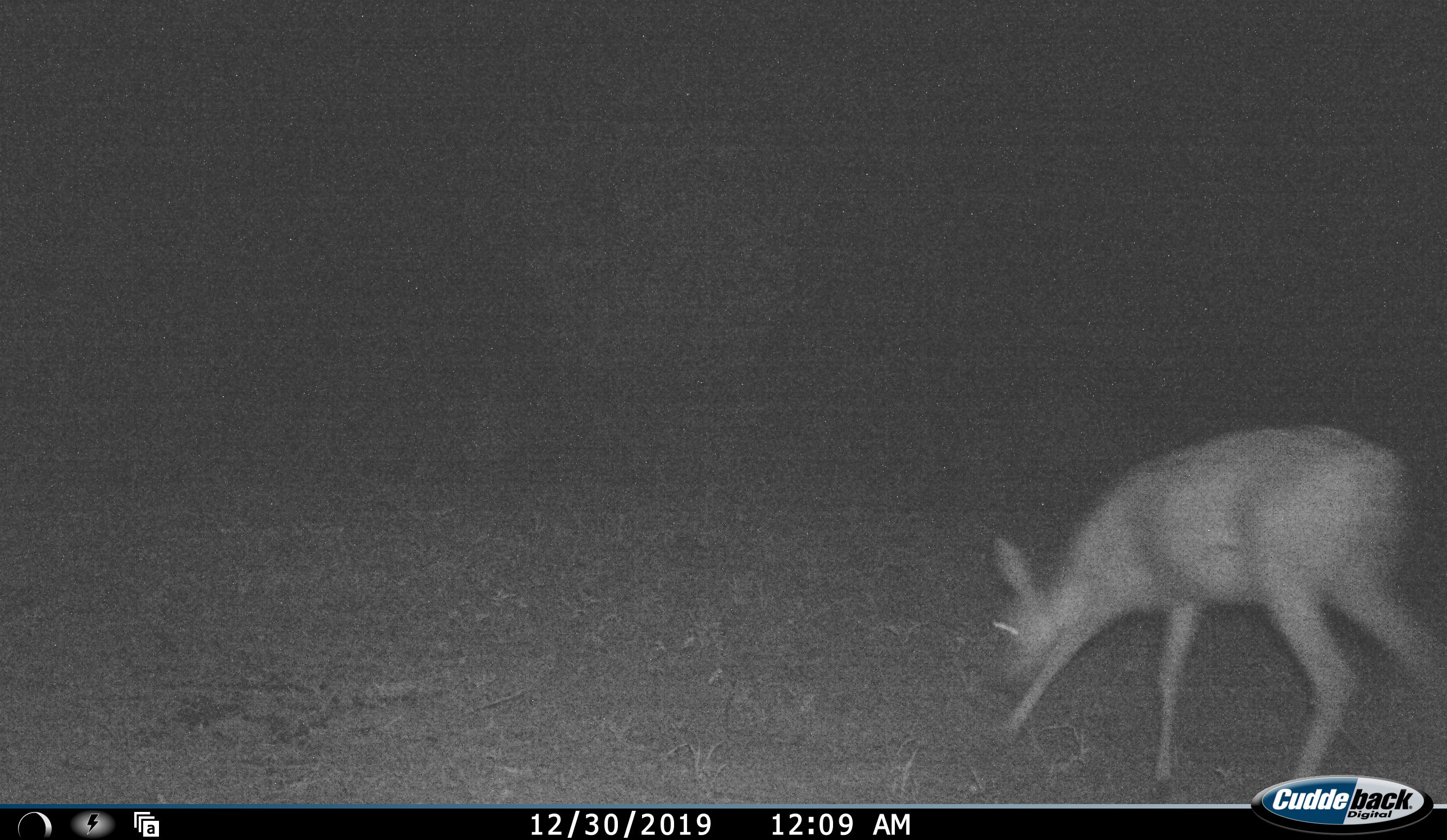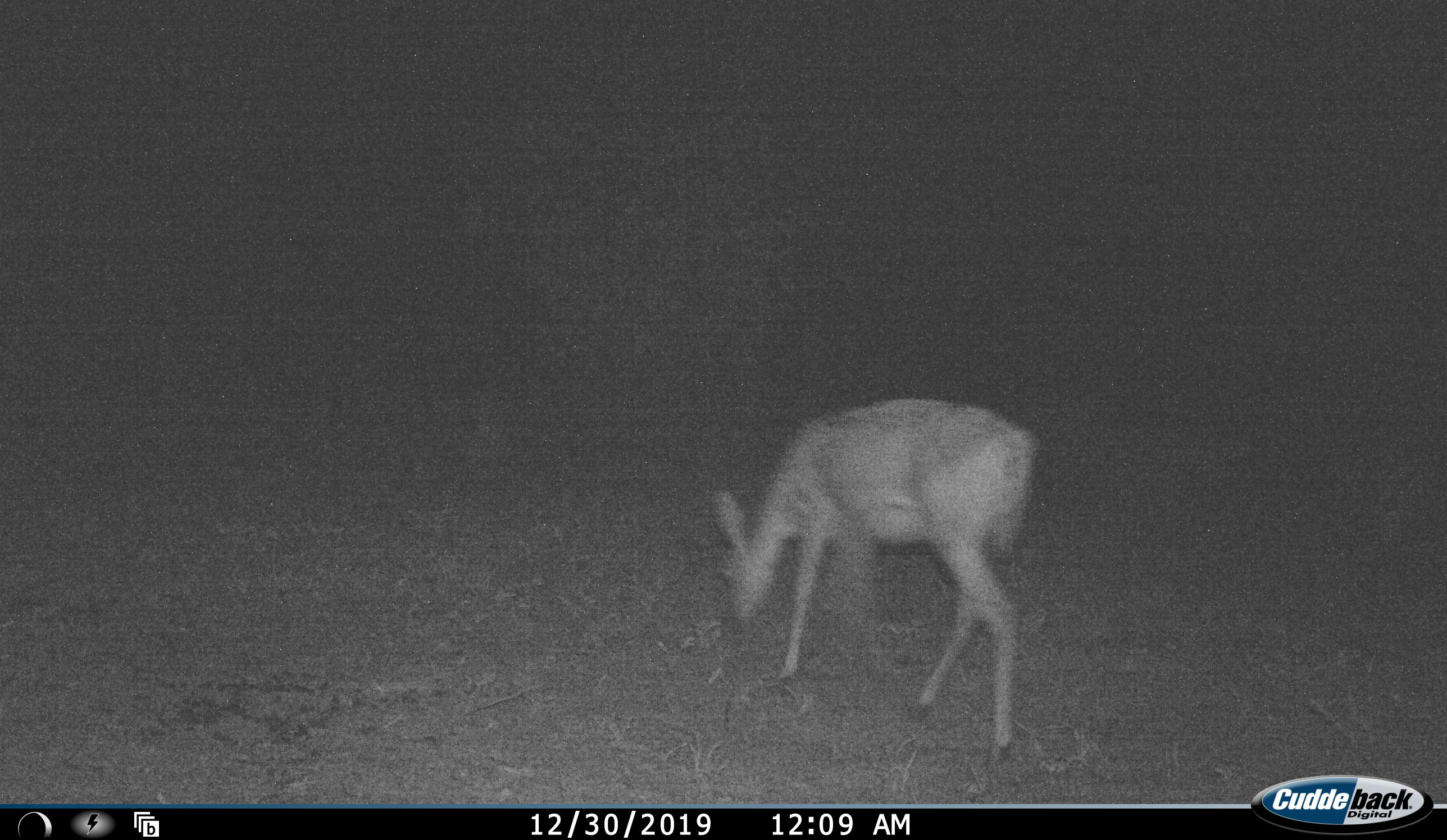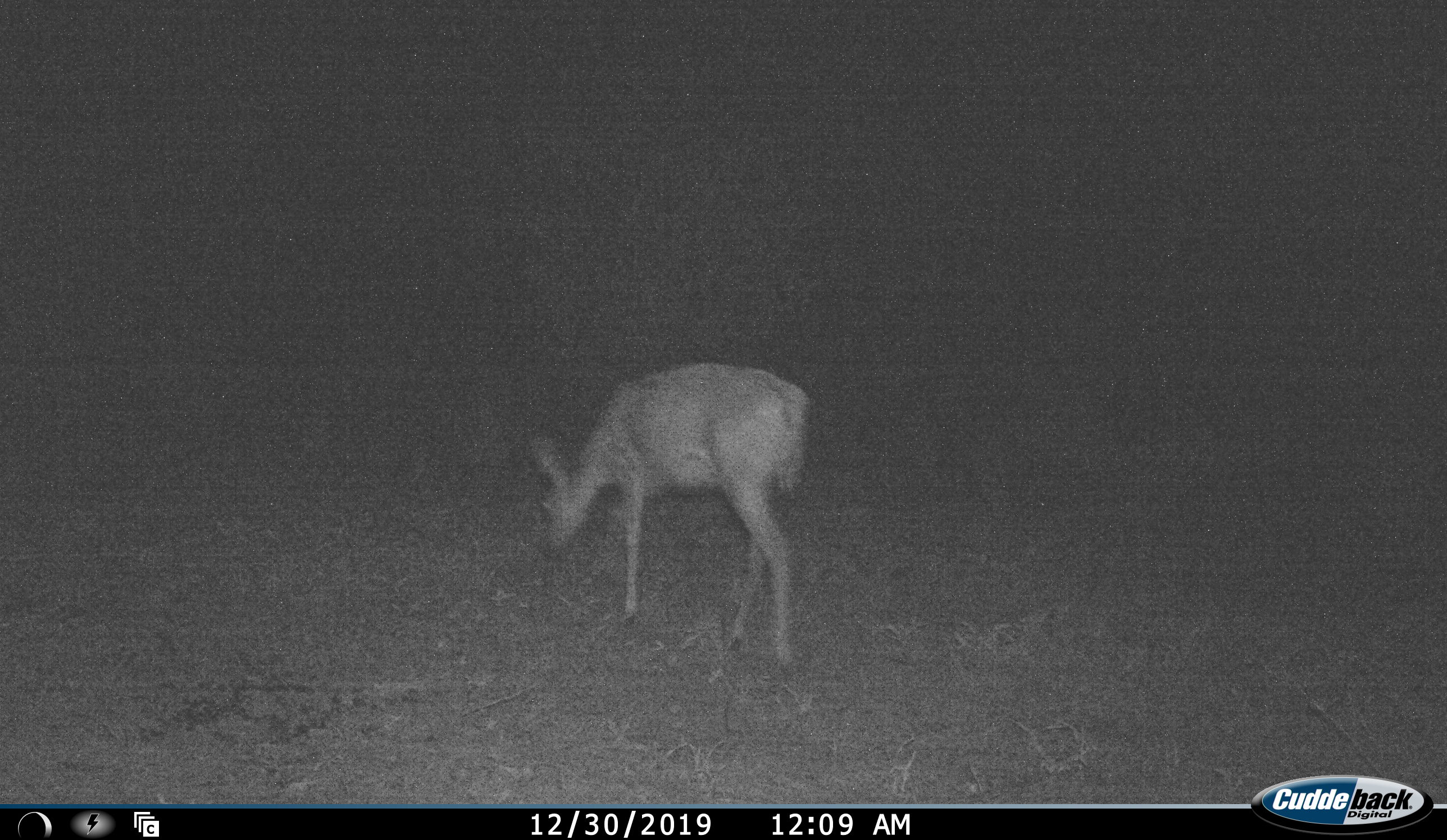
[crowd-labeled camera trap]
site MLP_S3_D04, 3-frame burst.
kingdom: Animalia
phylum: Chordata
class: Mammalia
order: Artiodactyla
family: Bovidae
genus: Sylvicapra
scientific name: Sylvicapra grimmia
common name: common duiker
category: duikercommongrey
Duikercommongrey (common duiker) (Sylvicapra grimmia), count 1. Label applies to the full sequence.